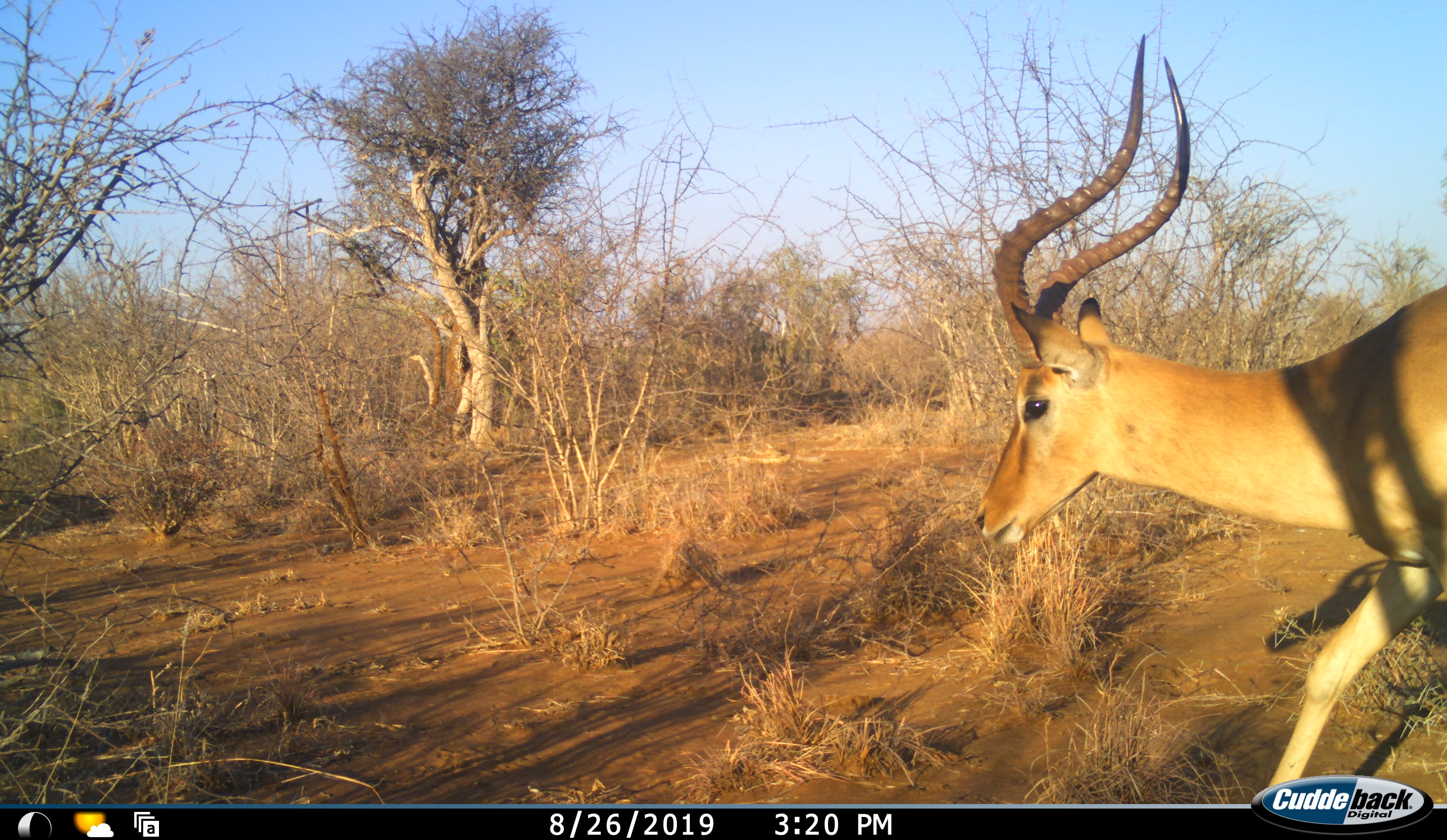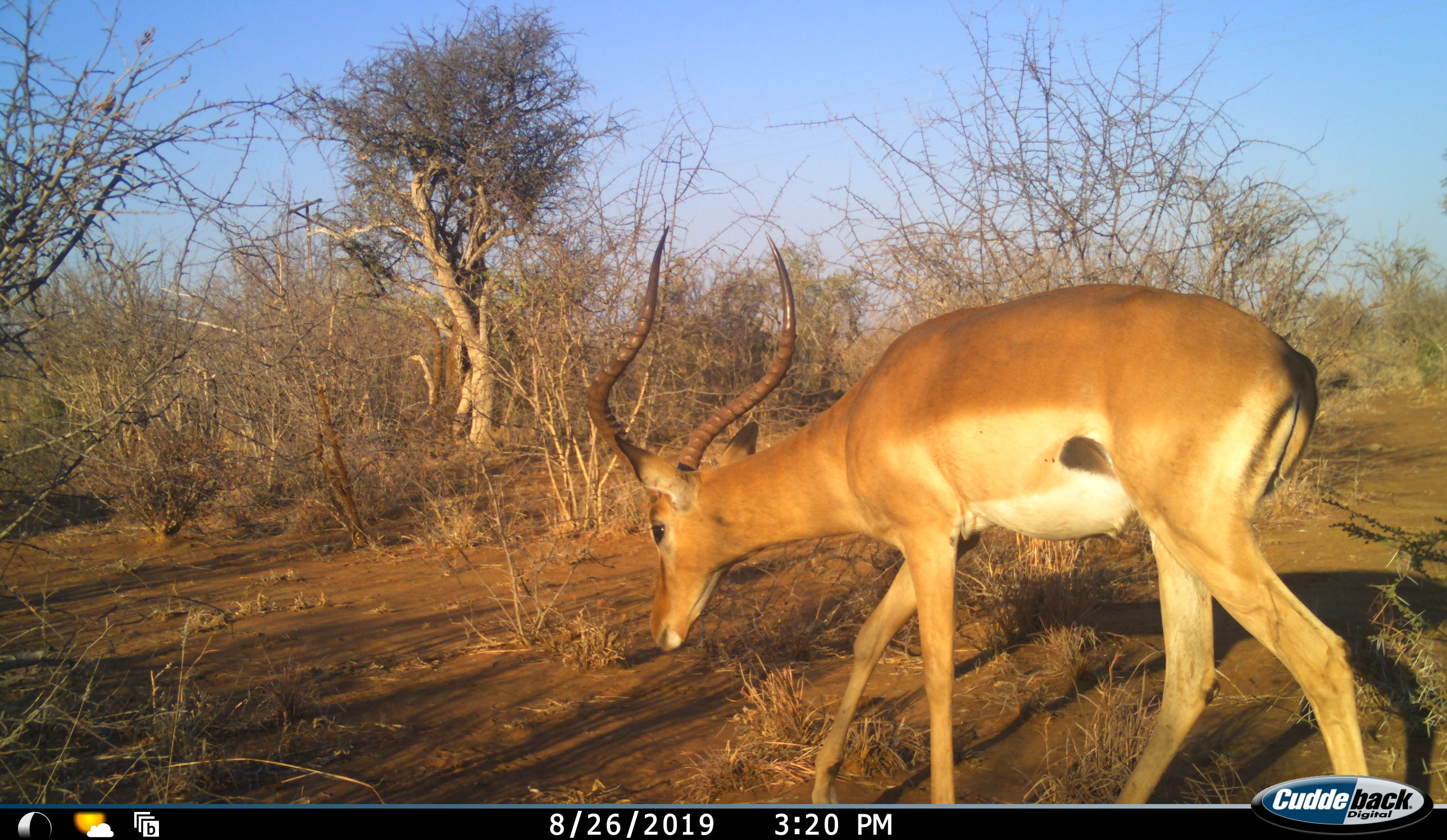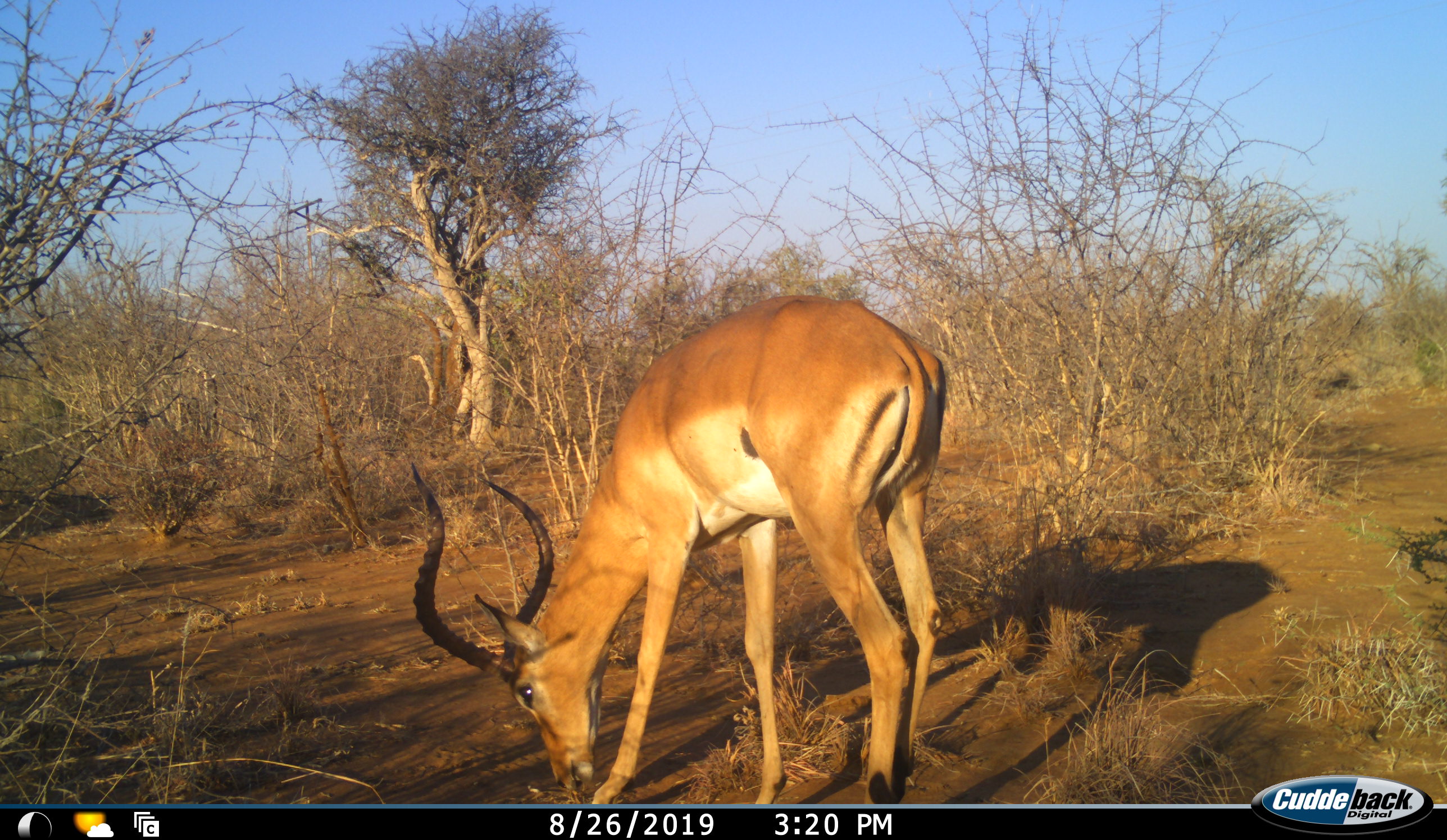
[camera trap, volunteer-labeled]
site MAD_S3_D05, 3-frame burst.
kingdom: Animalia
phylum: Chordata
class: Mammalia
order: Artiodactyla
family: Bovidae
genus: Aepyceros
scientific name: Aepyceros melampus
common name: impala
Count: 1.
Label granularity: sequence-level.